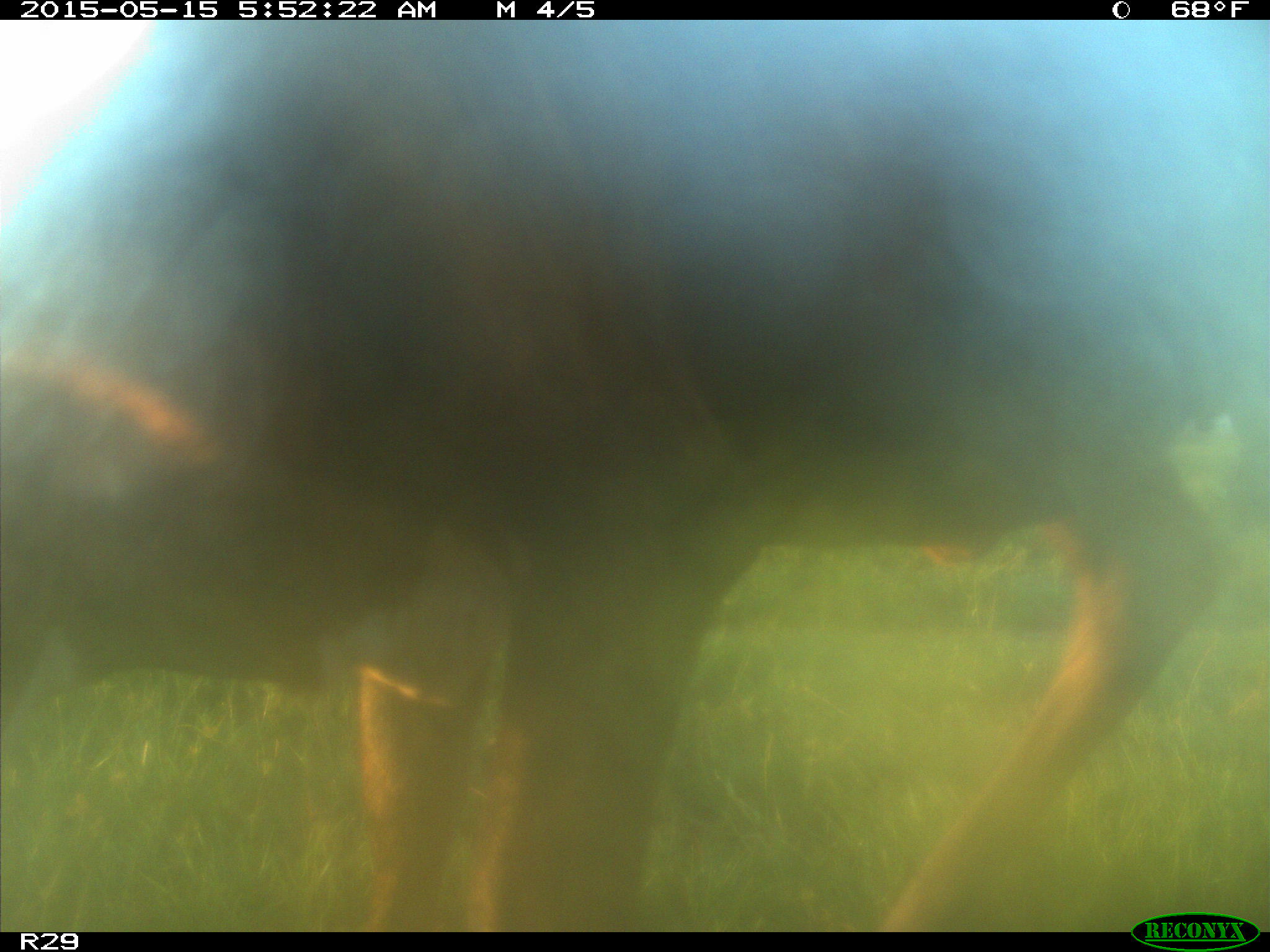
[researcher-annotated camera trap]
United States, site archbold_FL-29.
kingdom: Animalia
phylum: Chordata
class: Mammalia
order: Artiodactyla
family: Bovidae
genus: Bos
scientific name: Bos taurus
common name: domestic cow